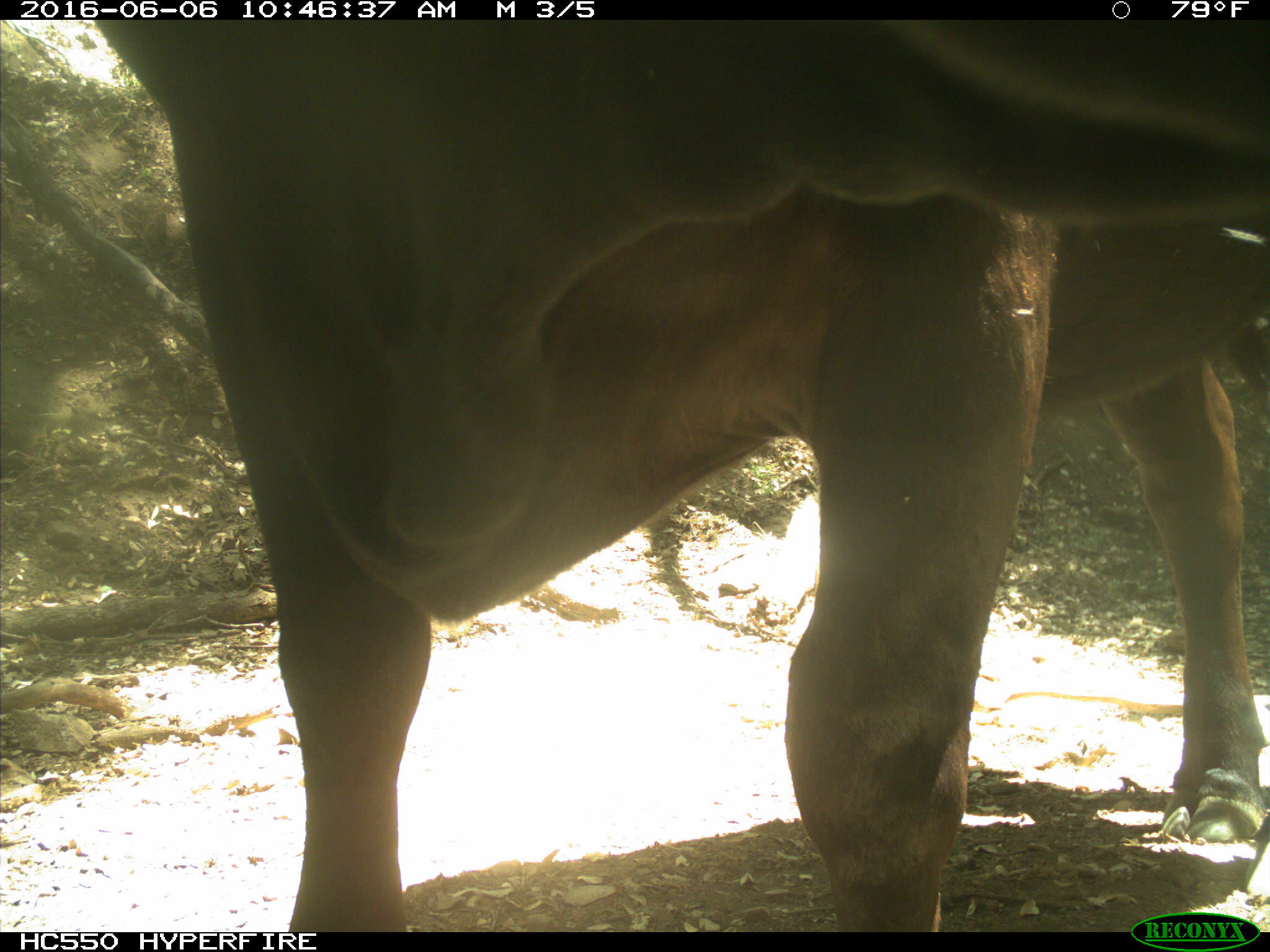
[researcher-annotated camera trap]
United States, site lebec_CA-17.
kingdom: Animalia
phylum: Chordata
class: Mammalia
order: Artiodactyla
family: Bovidae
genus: Bos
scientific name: Bos taurus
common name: domestic cow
Bos taurus (domestic cow).